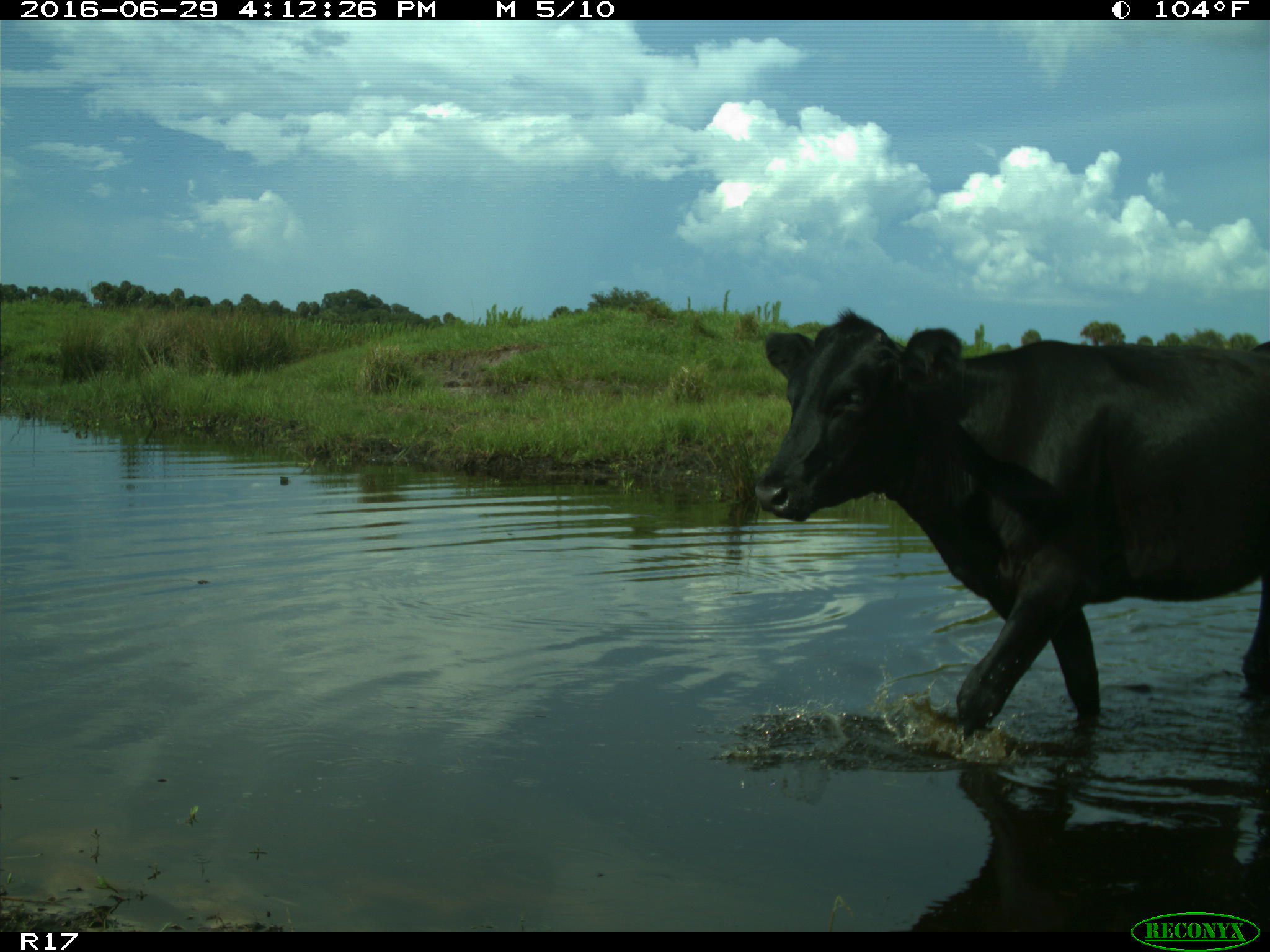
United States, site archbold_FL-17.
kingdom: Animalia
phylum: Chordata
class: Mammalia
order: Artiodactyla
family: Bovidae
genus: Bos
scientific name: Bos taurus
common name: domestic cow